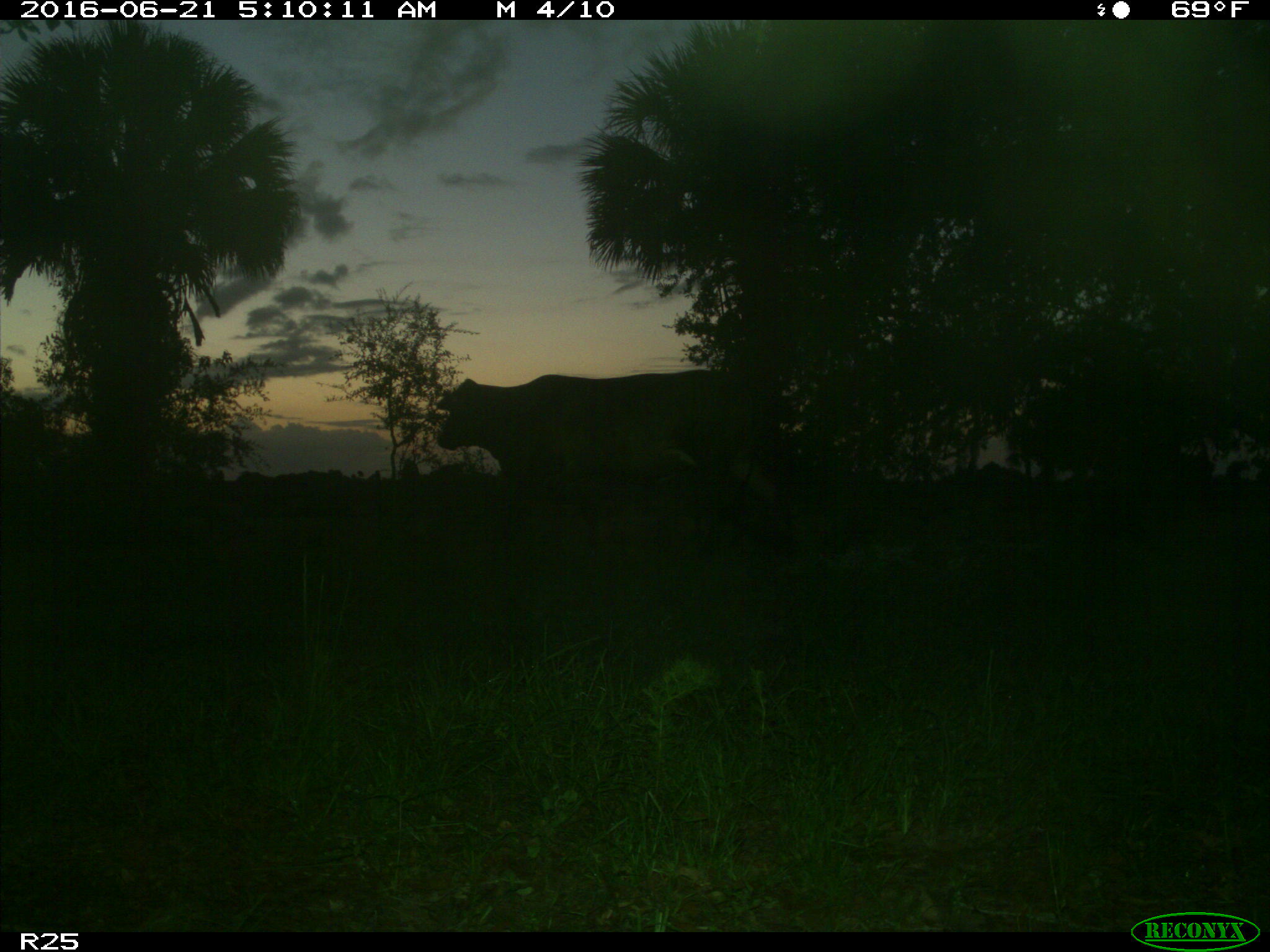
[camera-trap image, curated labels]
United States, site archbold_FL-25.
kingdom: Animalia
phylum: Chordata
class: Mammalia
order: Artiodactyla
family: Bovidae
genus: Bos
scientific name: Bos taurus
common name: domestic cow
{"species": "Bos taurus (domestic cow)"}